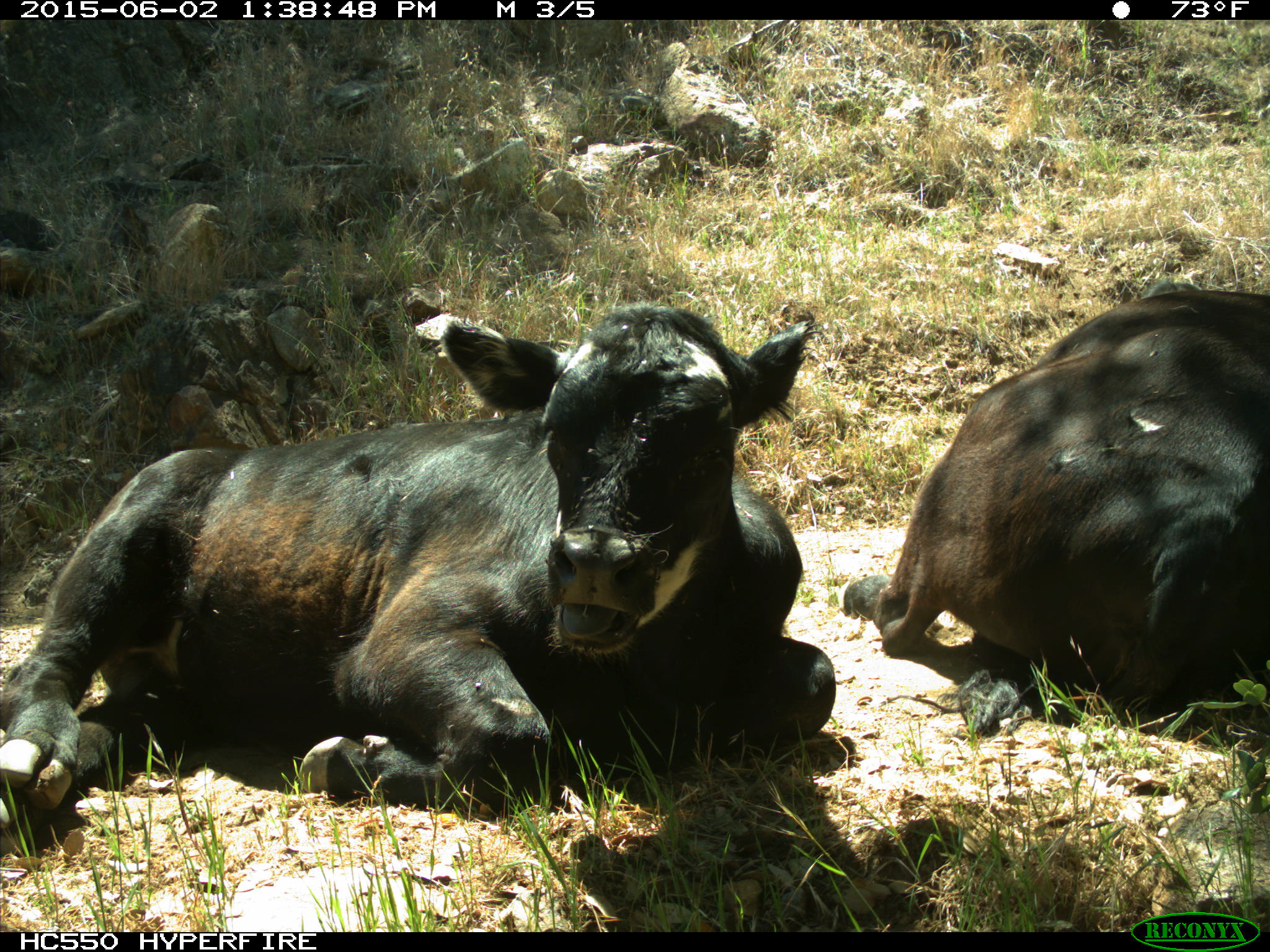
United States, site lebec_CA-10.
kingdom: Animalia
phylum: Chordata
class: Mammalia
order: Artiodactyla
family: Bovidae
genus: Bos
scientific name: Bos taurus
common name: domestic cow